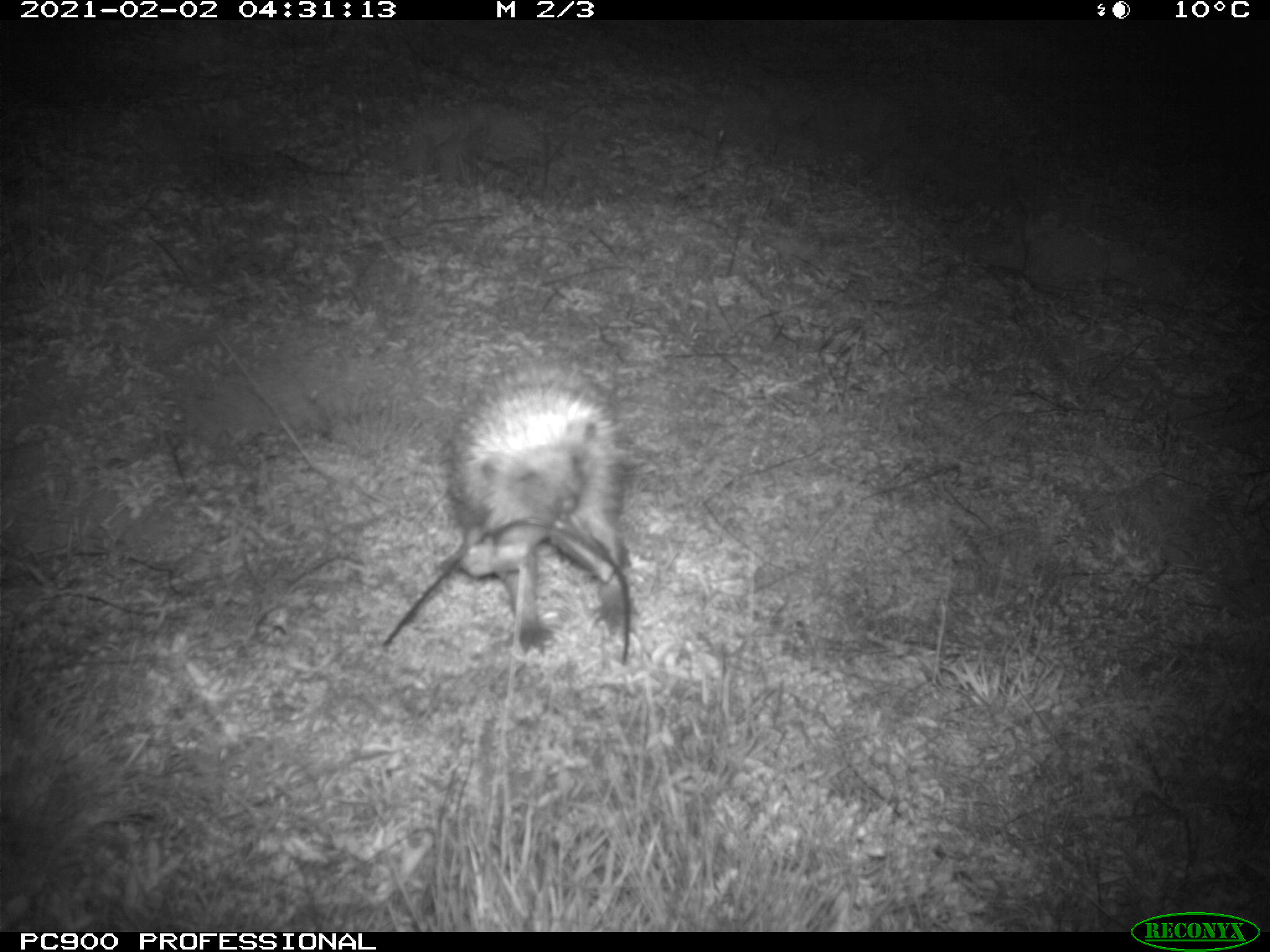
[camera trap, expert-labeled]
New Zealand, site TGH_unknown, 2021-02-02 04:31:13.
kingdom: Animalia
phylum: Chordata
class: Mammalia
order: Eulipotyphla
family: Erinaceidae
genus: Erinaceus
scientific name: Erinaceus europaeus europaeus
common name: european hedgehog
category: hedgehog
Hedgehog (european hedgehog) (Erinaceus europaeus europaeus).